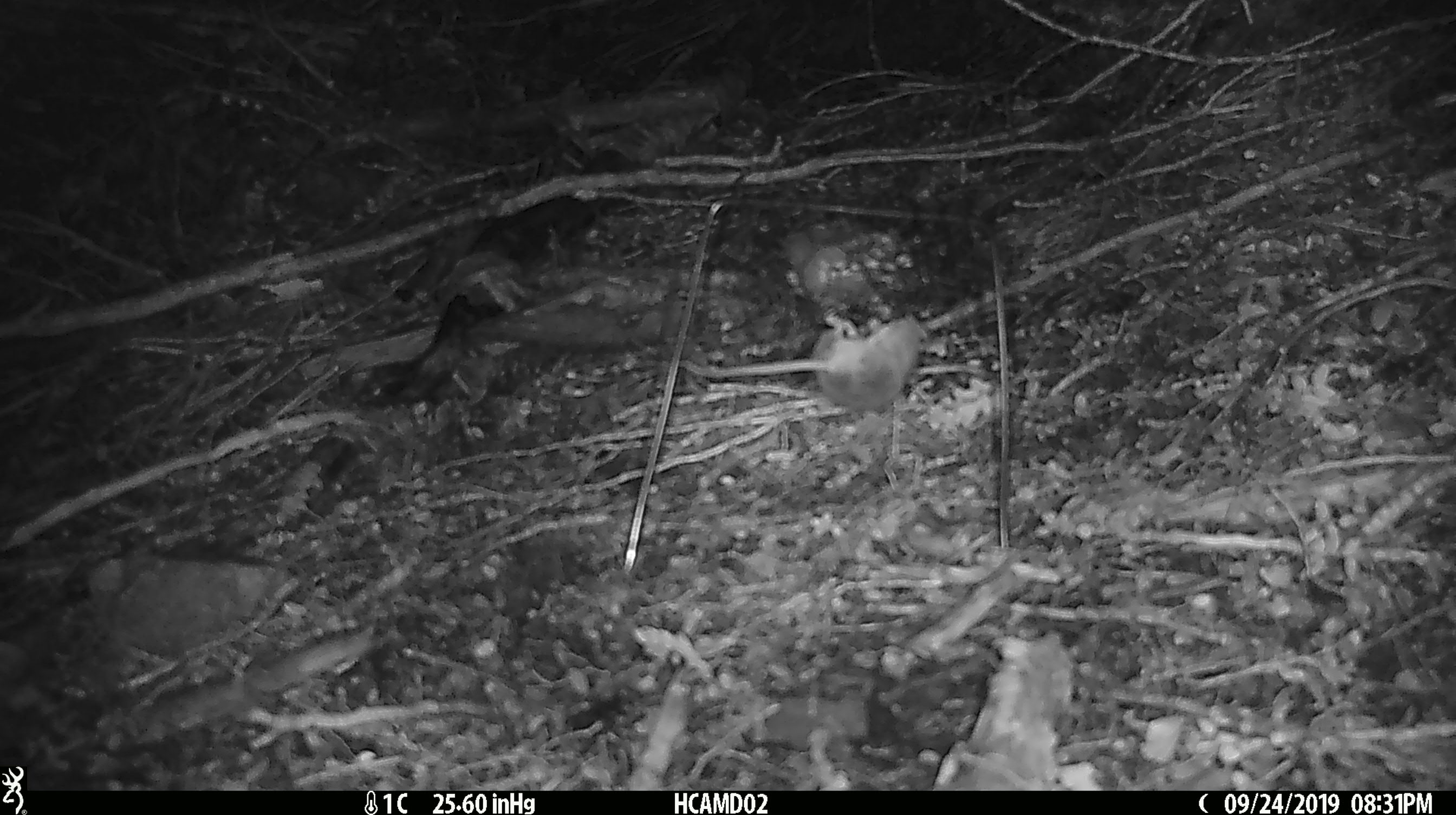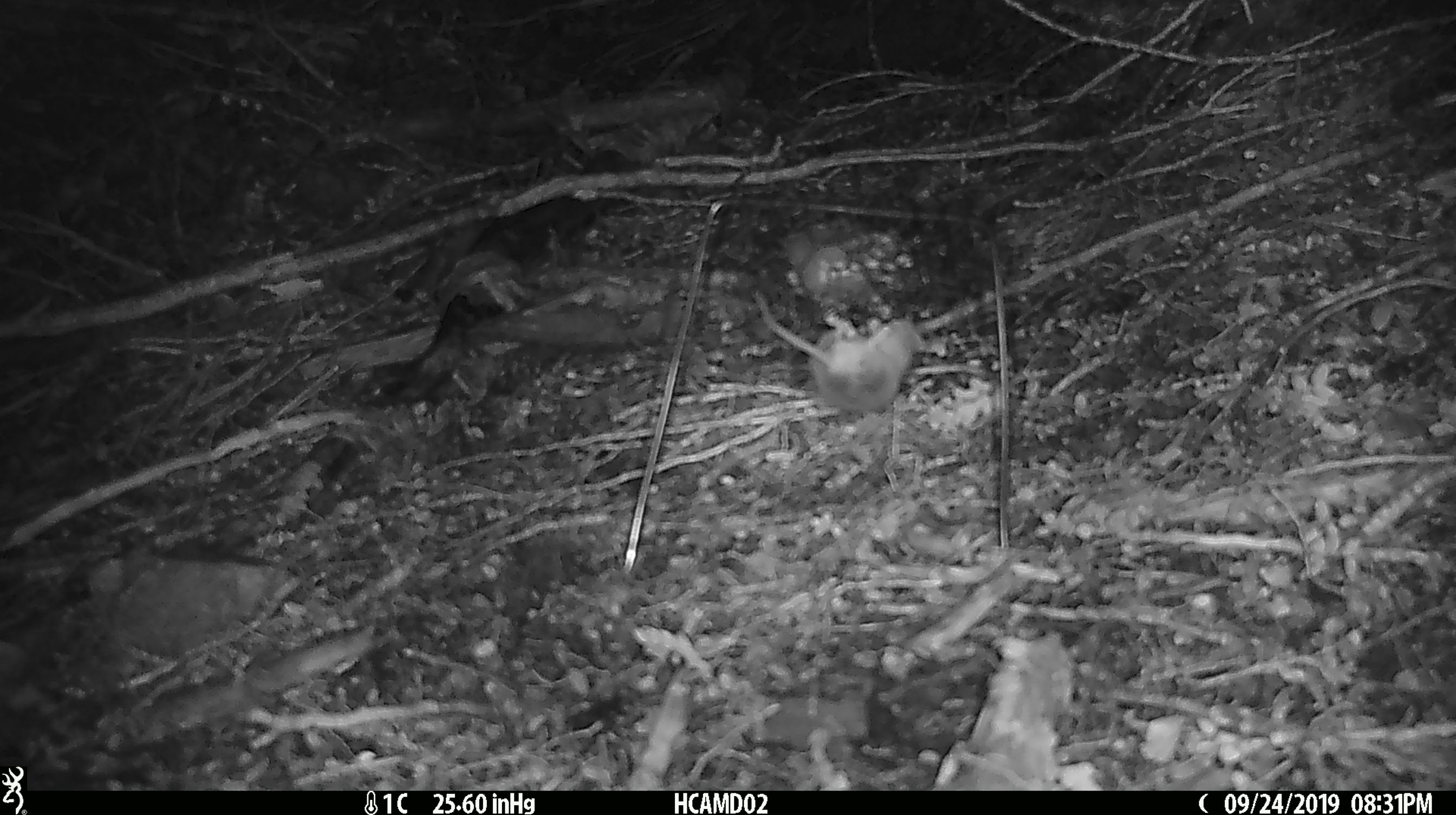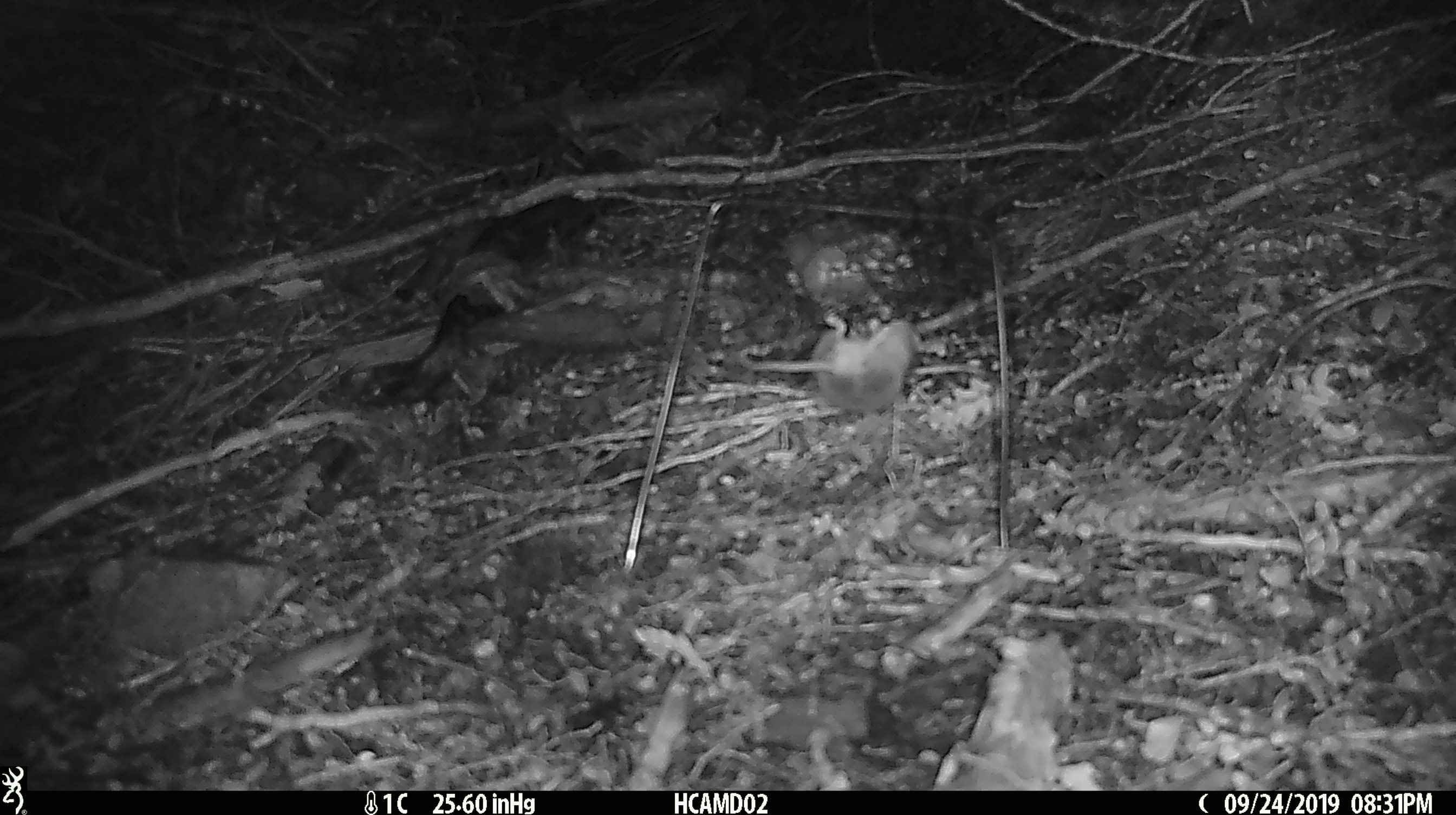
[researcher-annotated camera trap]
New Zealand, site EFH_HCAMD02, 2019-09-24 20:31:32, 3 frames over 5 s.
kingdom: Animalia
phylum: Chordata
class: Mammalia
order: Rodentia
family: Muridae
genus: Mus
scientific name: Mus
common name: mouse